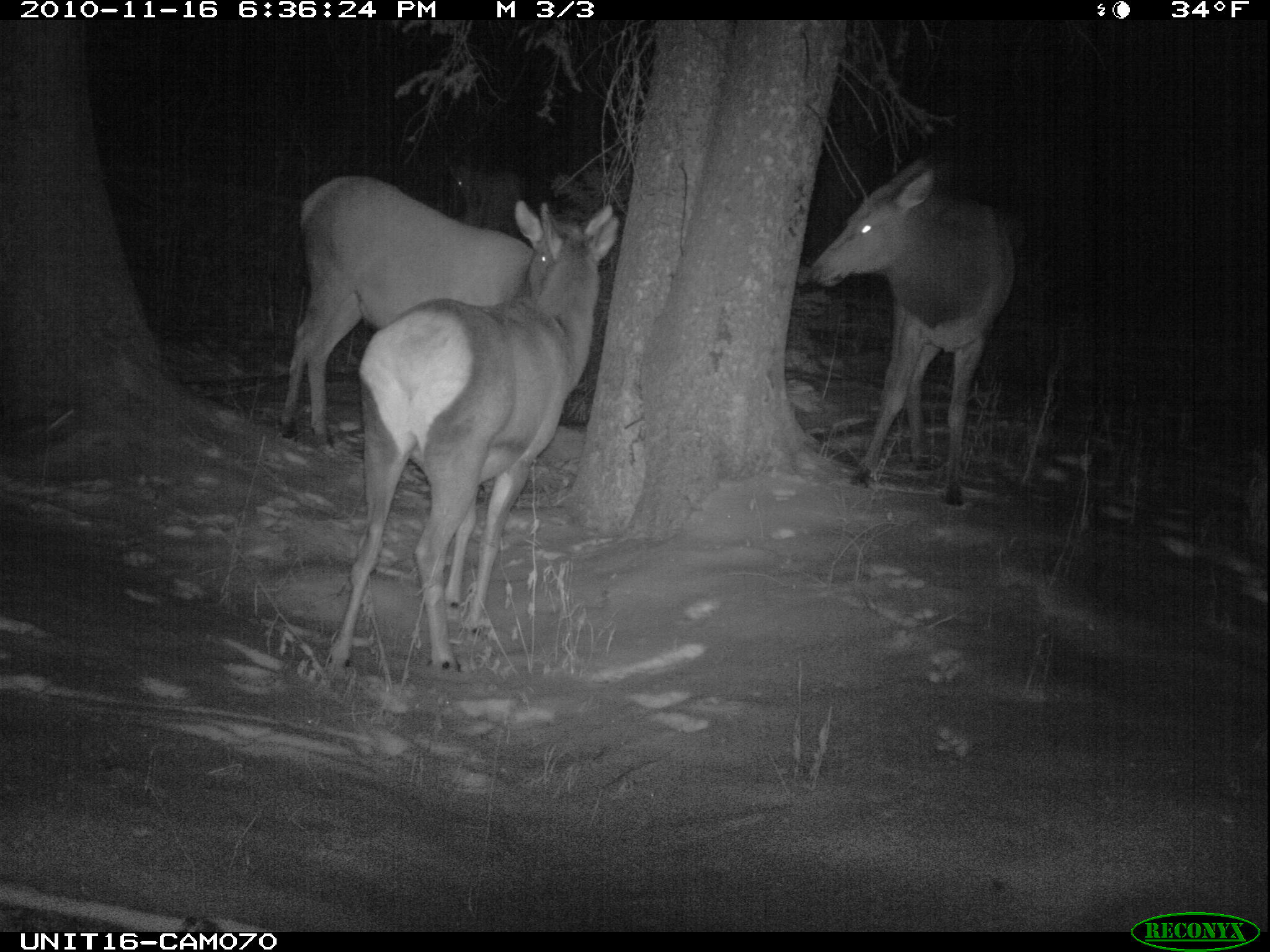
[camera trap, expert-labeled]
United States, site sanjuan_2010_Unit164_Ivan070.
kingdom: Animalia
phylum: Chordata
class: Mammalia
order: Artiodactyla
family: Cervidae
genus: Cervus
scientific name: Cervus elaphus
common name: red deer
Cervus elaphus (red deer).